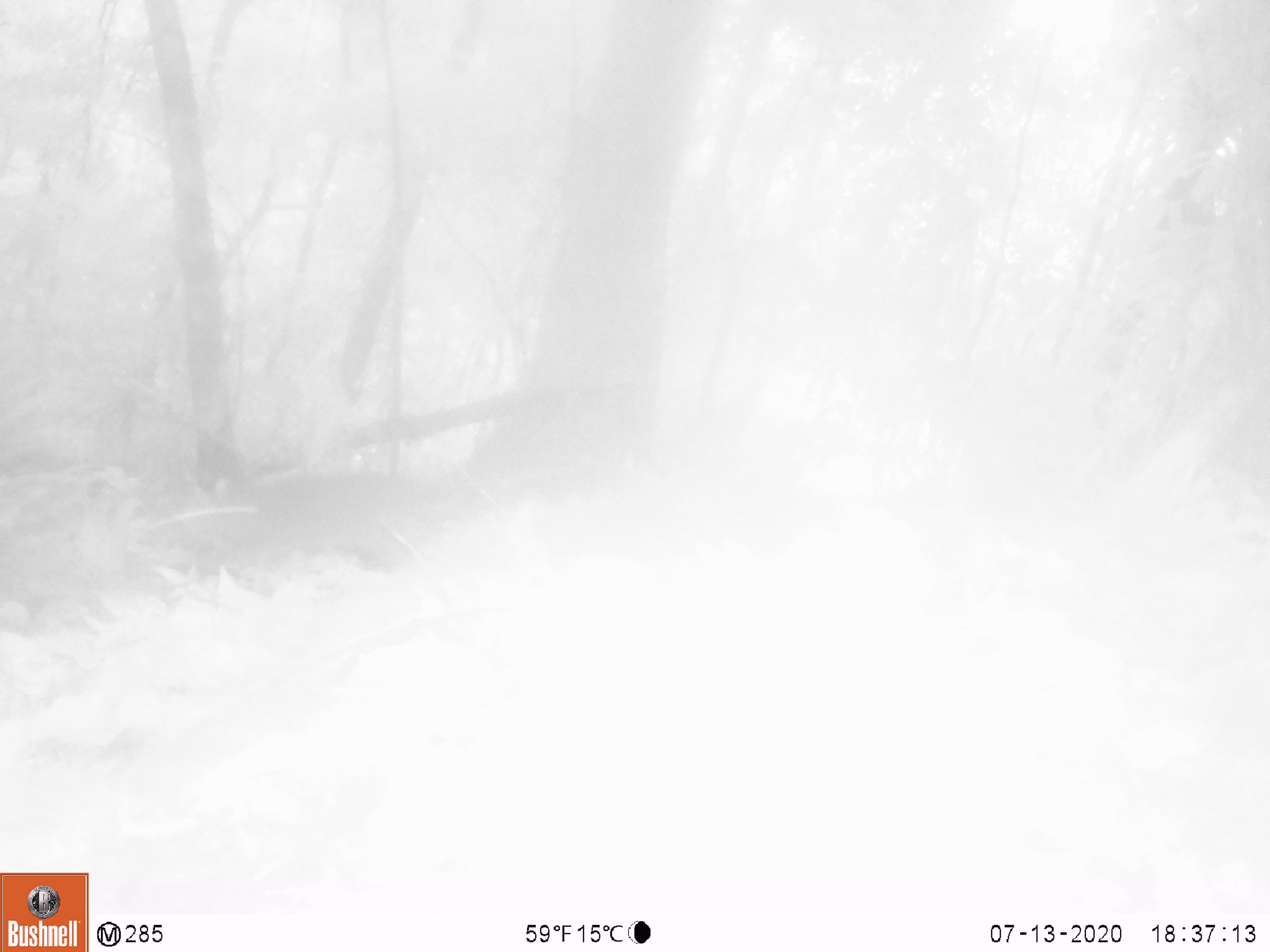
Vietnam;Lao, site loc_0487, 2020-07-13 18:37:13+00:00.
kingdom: Animalia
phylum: Chordata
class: Mammalia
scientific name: Mammalia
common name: mammal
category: unidentified small mammal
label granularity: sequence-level